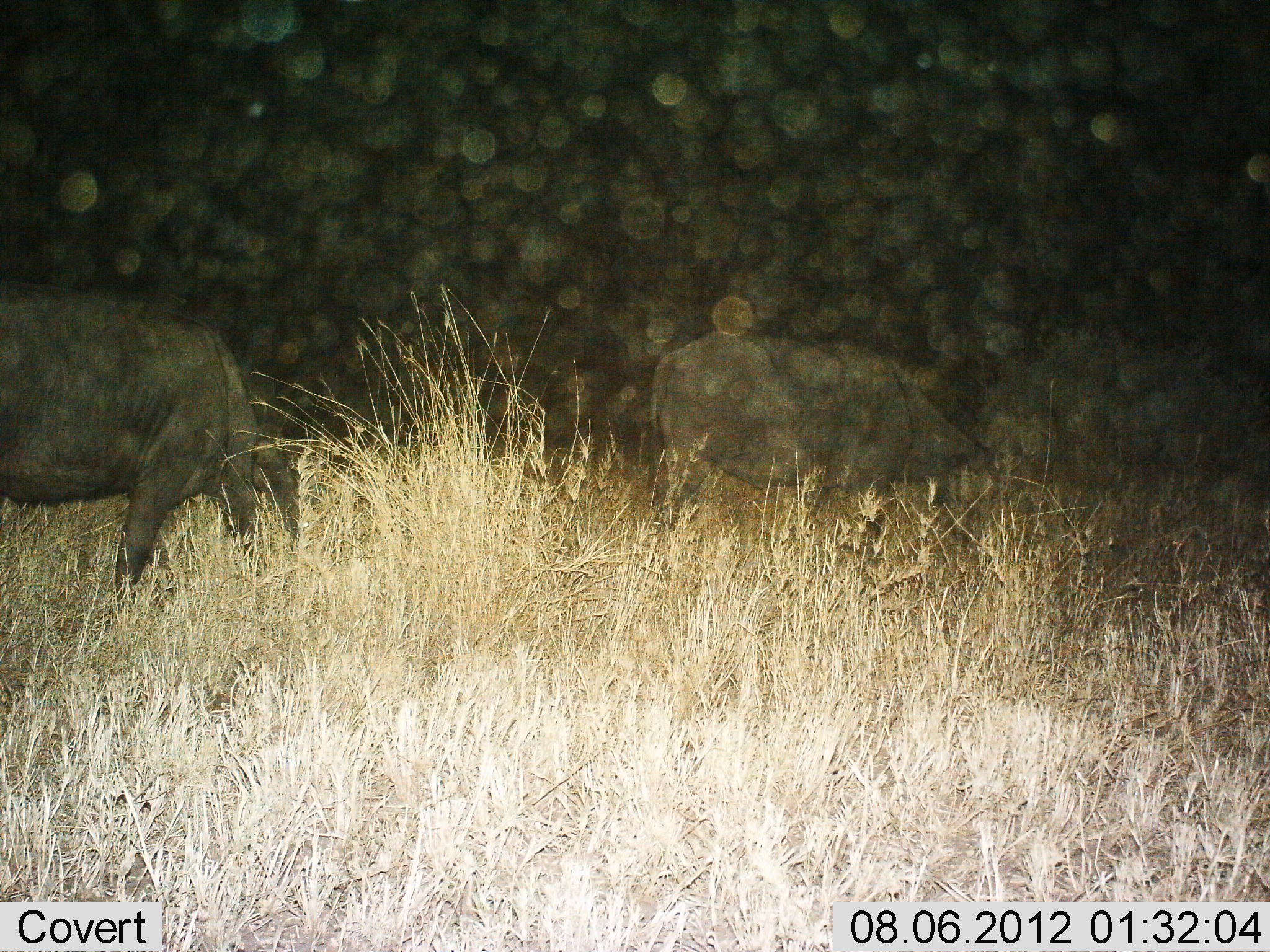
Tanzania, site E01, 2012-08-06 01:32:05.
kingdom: Animalia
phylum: Chordata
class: Mammalia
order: Artiodactyla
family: Bovidae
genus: Syncerus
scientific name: Syncerus caffer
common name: cape buffalo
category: buffalo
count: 2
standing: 20%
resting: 0%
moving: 30%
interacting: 0%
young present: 0%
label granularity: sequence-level